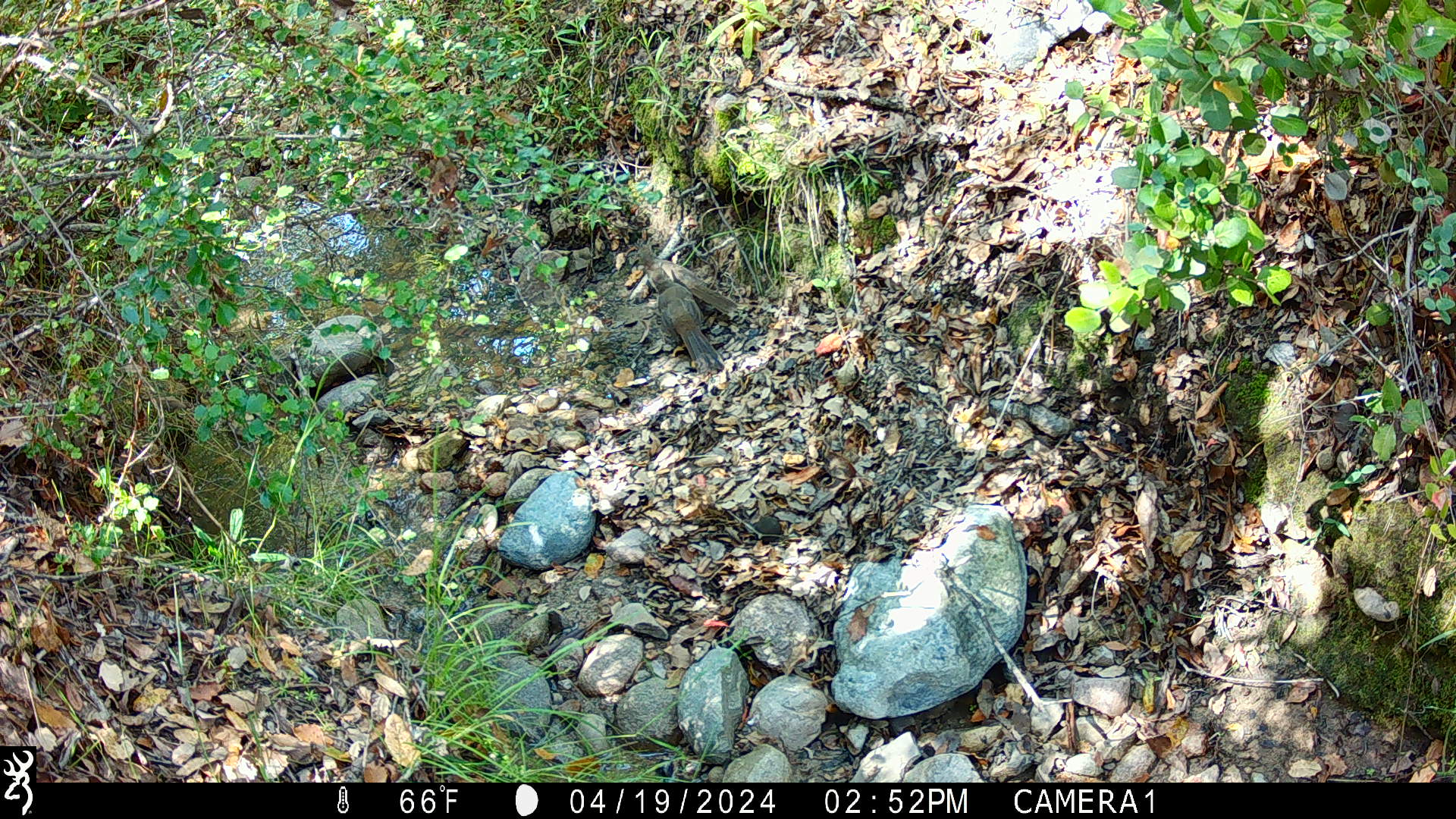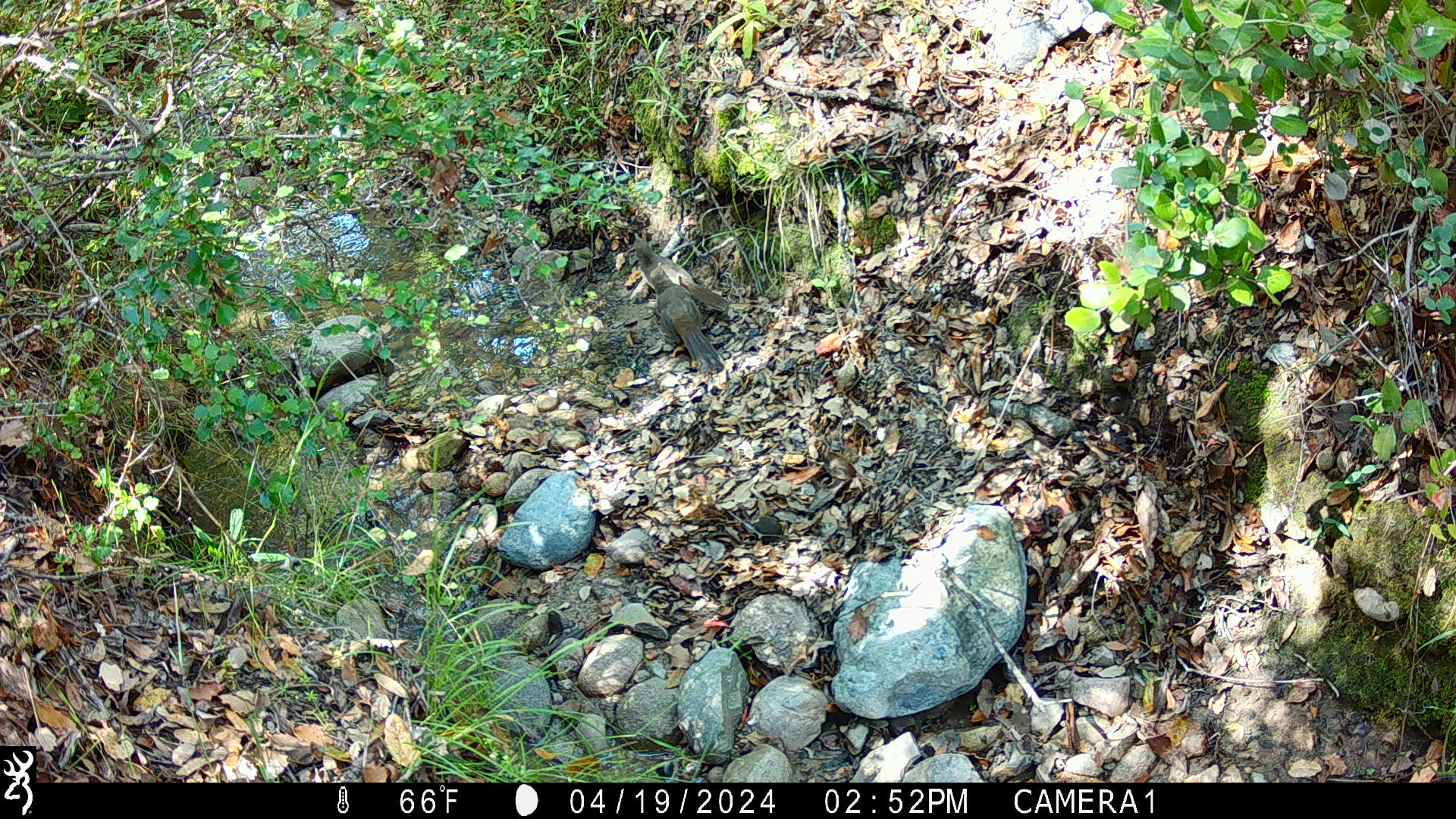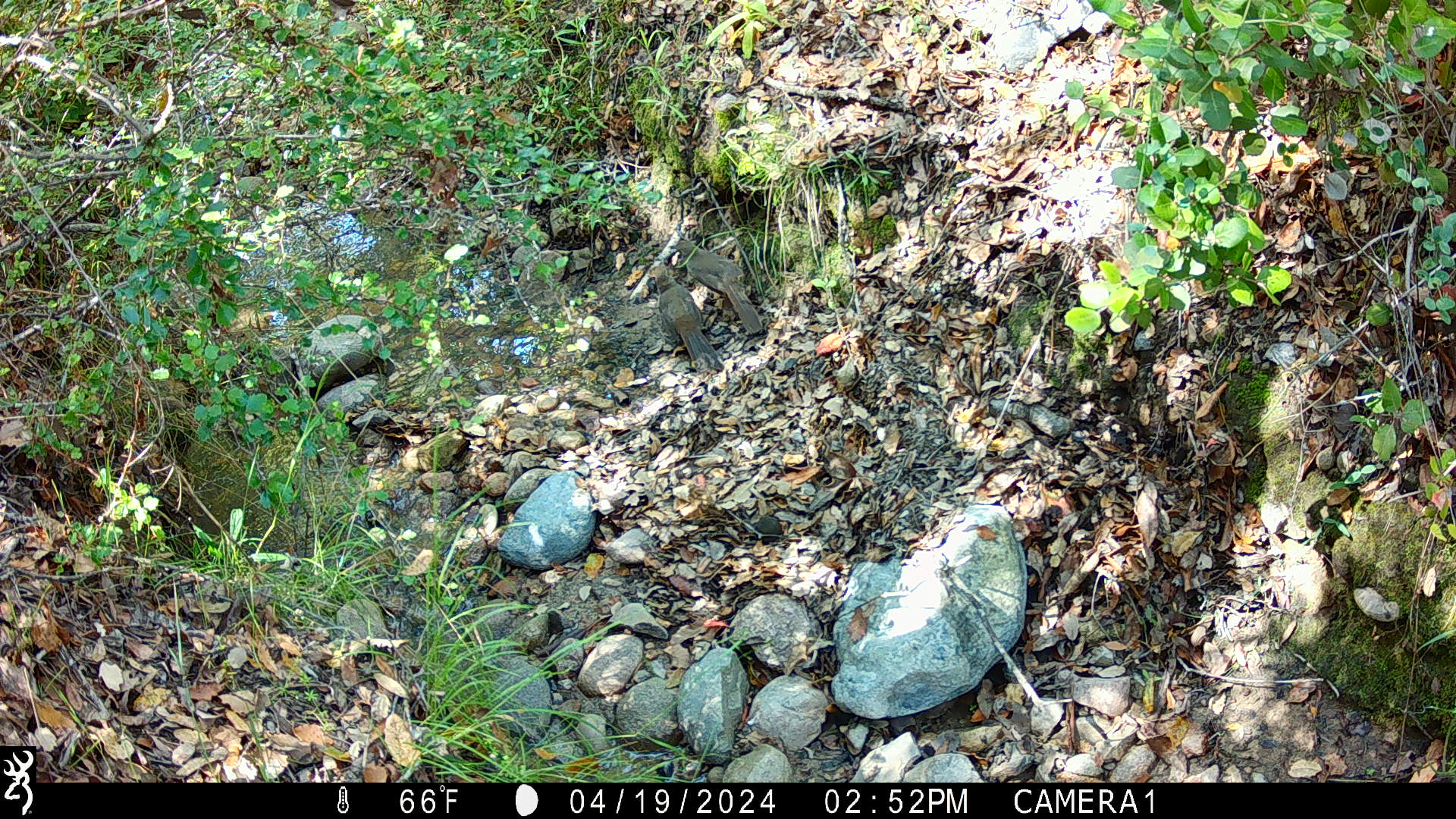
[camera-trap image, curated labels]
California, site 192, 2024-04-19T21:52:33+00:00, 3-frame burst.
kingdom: Animalia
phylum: Chordata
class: Aves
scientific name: Aves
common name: bird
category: unknown bird